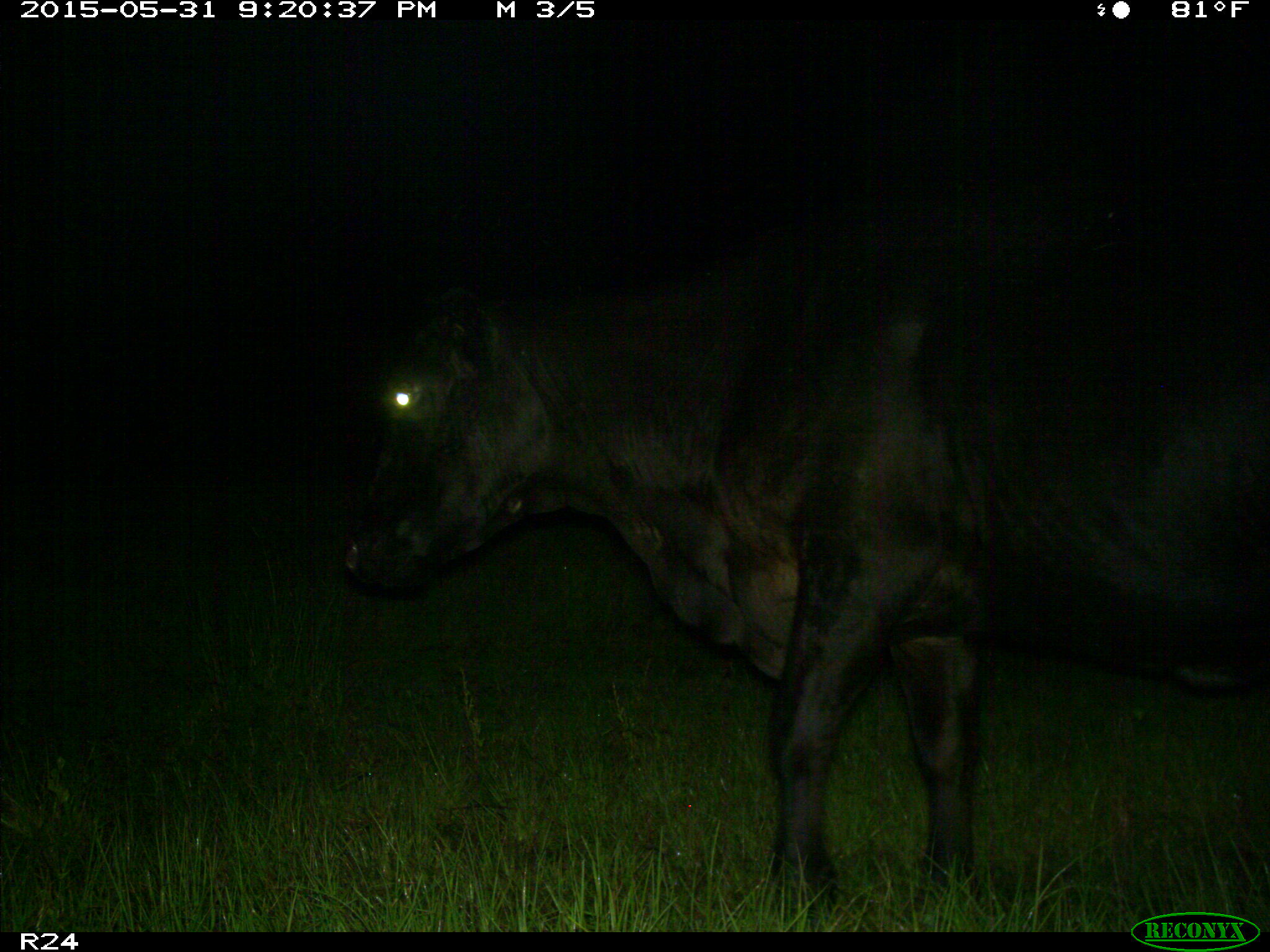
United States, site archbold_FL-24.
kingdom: Animalia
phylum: Chordata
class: Mammalia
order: Artiodactyla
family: Bovidae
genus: Bos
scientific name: Bos taurus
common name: domestic cow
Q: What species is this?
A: Bos taurus (domestic cow).